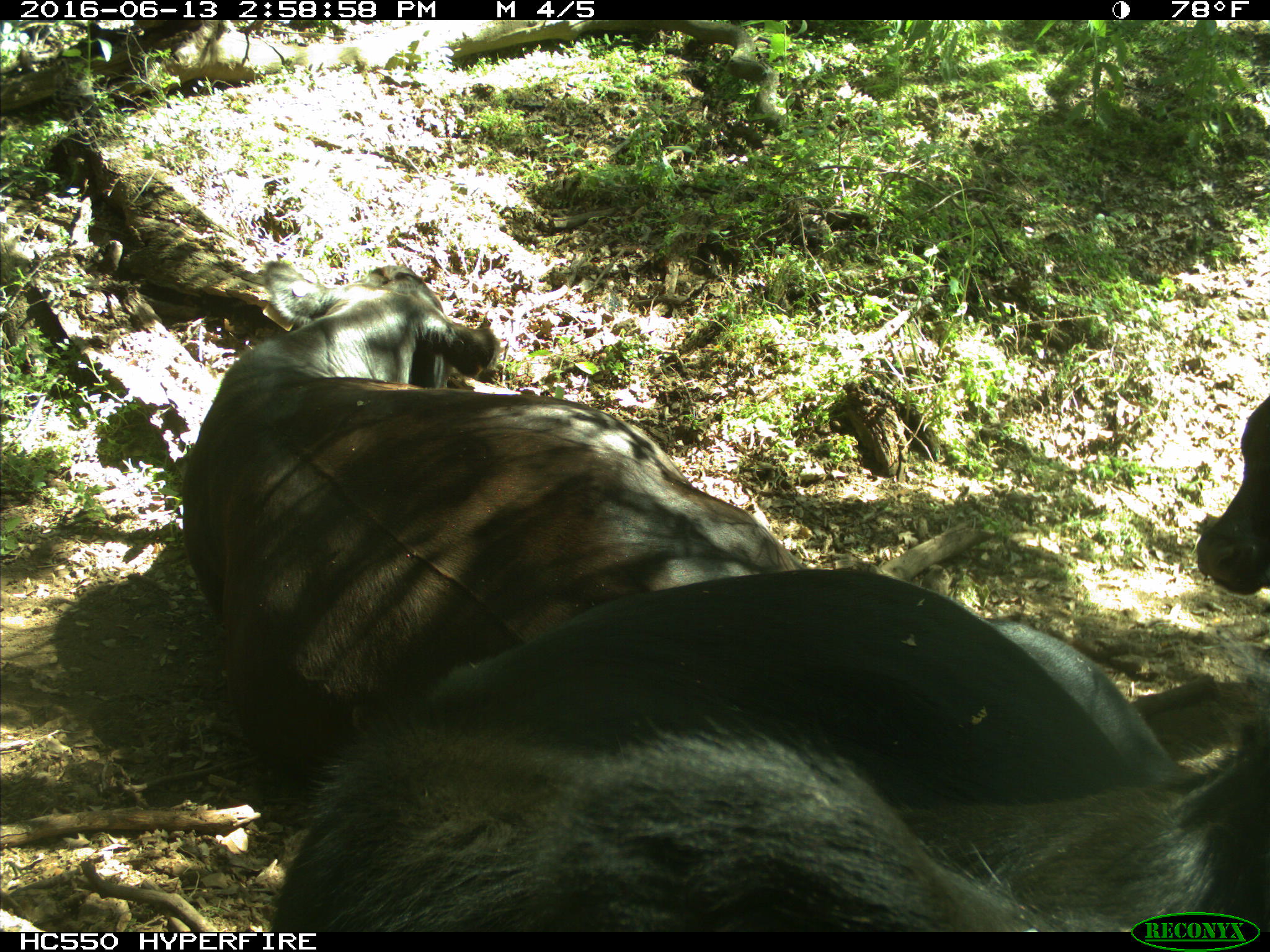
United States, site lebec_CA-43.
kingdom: Animalia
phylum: Chordata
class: Mammalia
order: Artiodactyla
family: Bovidae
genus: Bos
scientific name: Bos taurus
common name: domestic cow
Bos taurus (domestic cow).